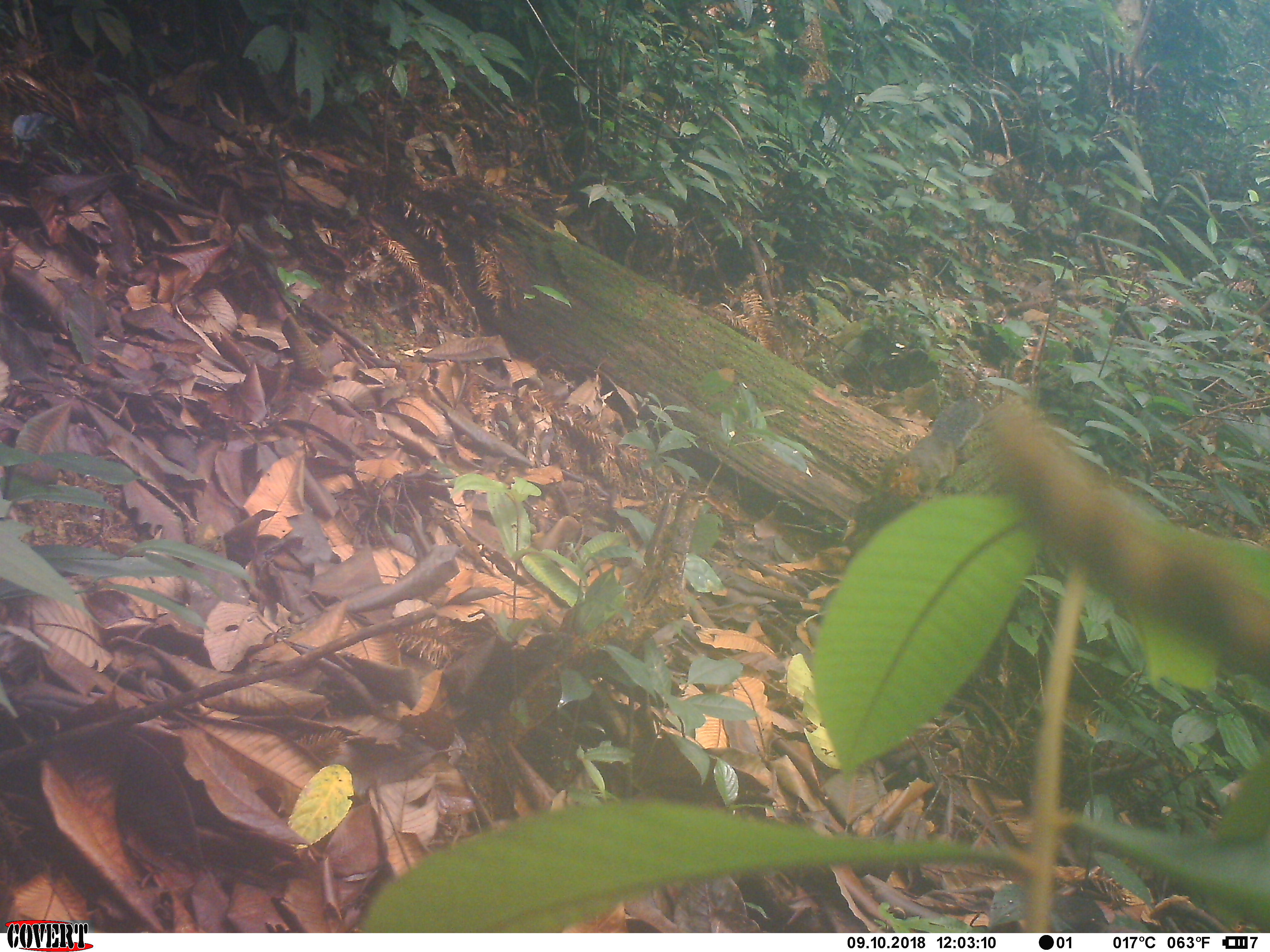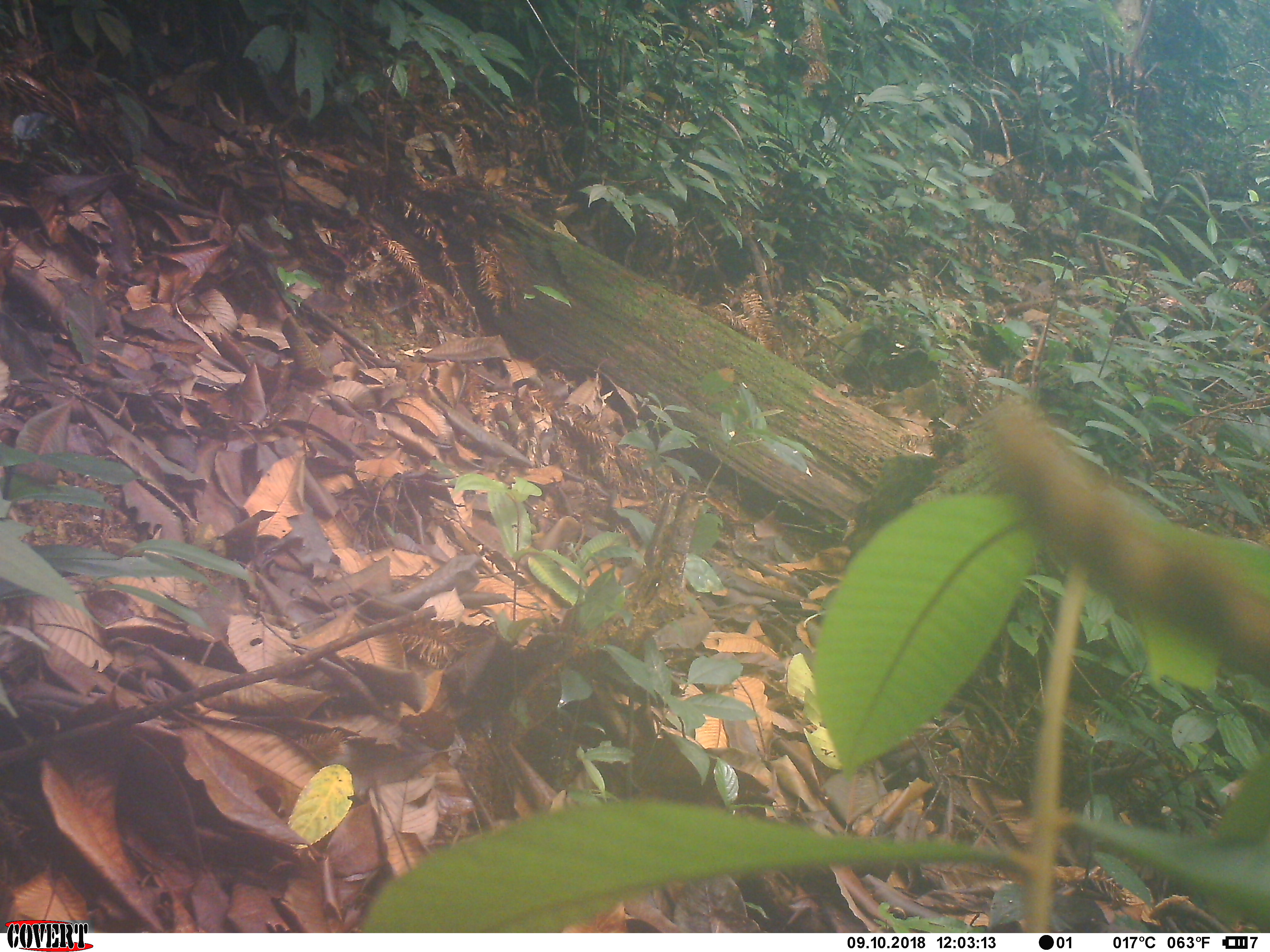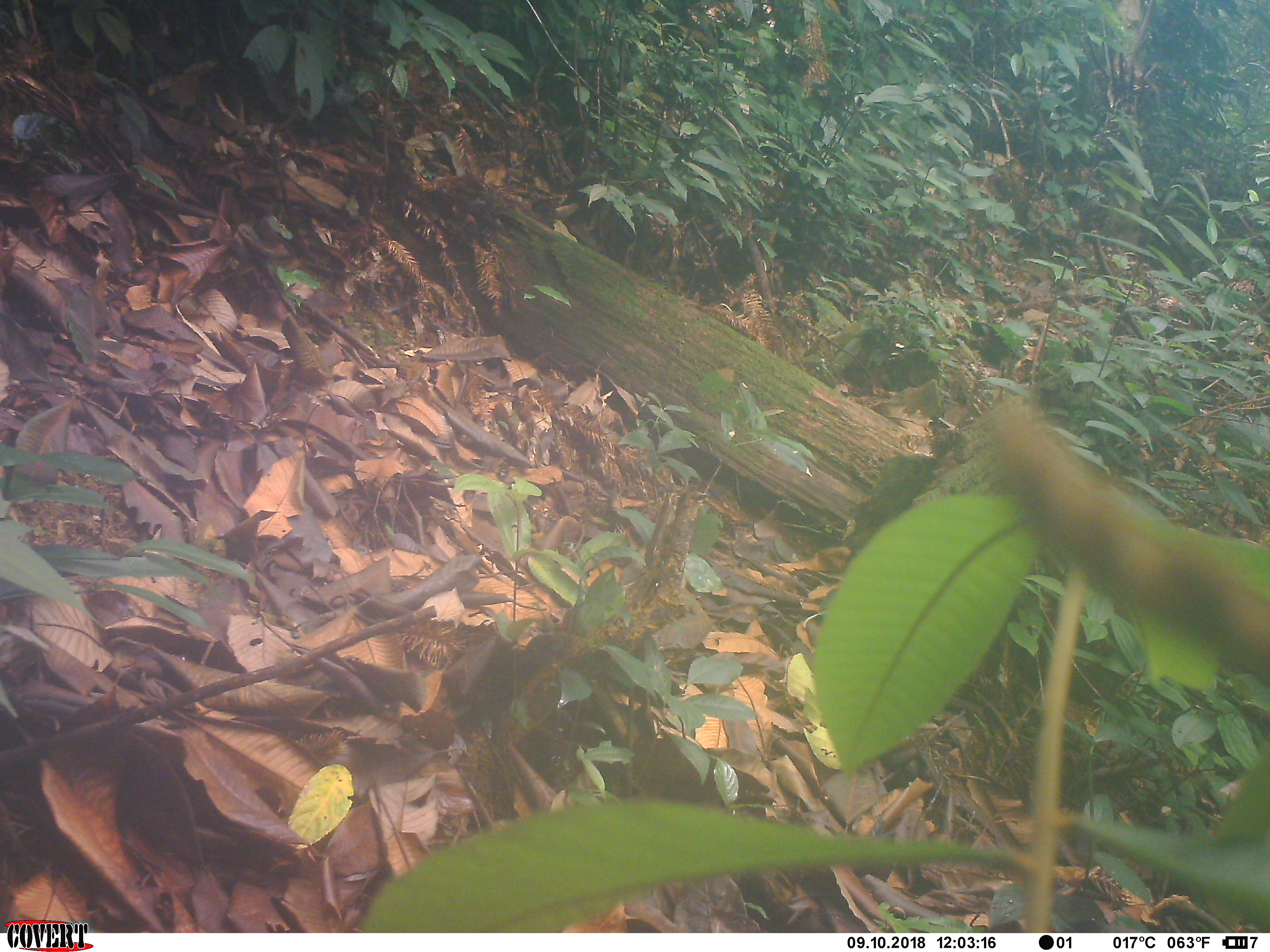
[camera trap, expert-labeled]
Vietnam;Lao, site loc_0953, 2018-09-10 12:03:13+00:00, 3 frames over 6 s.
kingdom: Animalia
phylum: Chordata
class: Mammalia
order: Rodentia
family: Sciuridae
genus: Dremomys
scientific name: Dremomys rufigenis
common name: red-cheeked squirrel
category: red cheeked squirrel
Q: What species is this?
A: Red cheeked squirrel (red-cheeked squirrel) (Dremomys rufigenis).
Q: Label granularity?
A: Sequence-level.